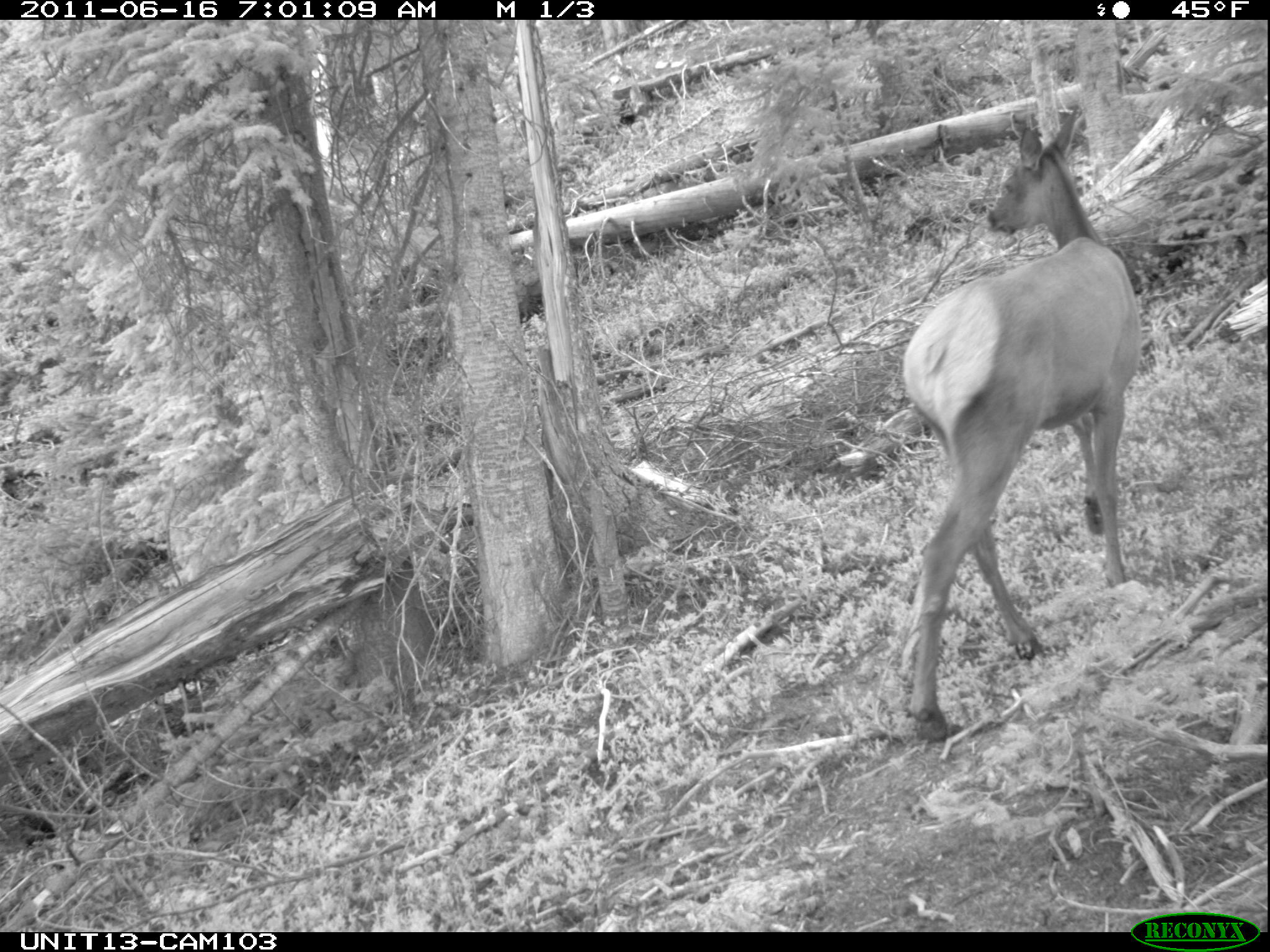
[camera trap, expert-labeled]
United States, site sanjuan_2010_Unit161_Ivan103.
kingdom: Animalia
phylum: Chordata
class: Mammalia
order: Artiodactyla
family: Cervidae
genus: Cervus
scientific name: Cervus elaphus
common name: red deer